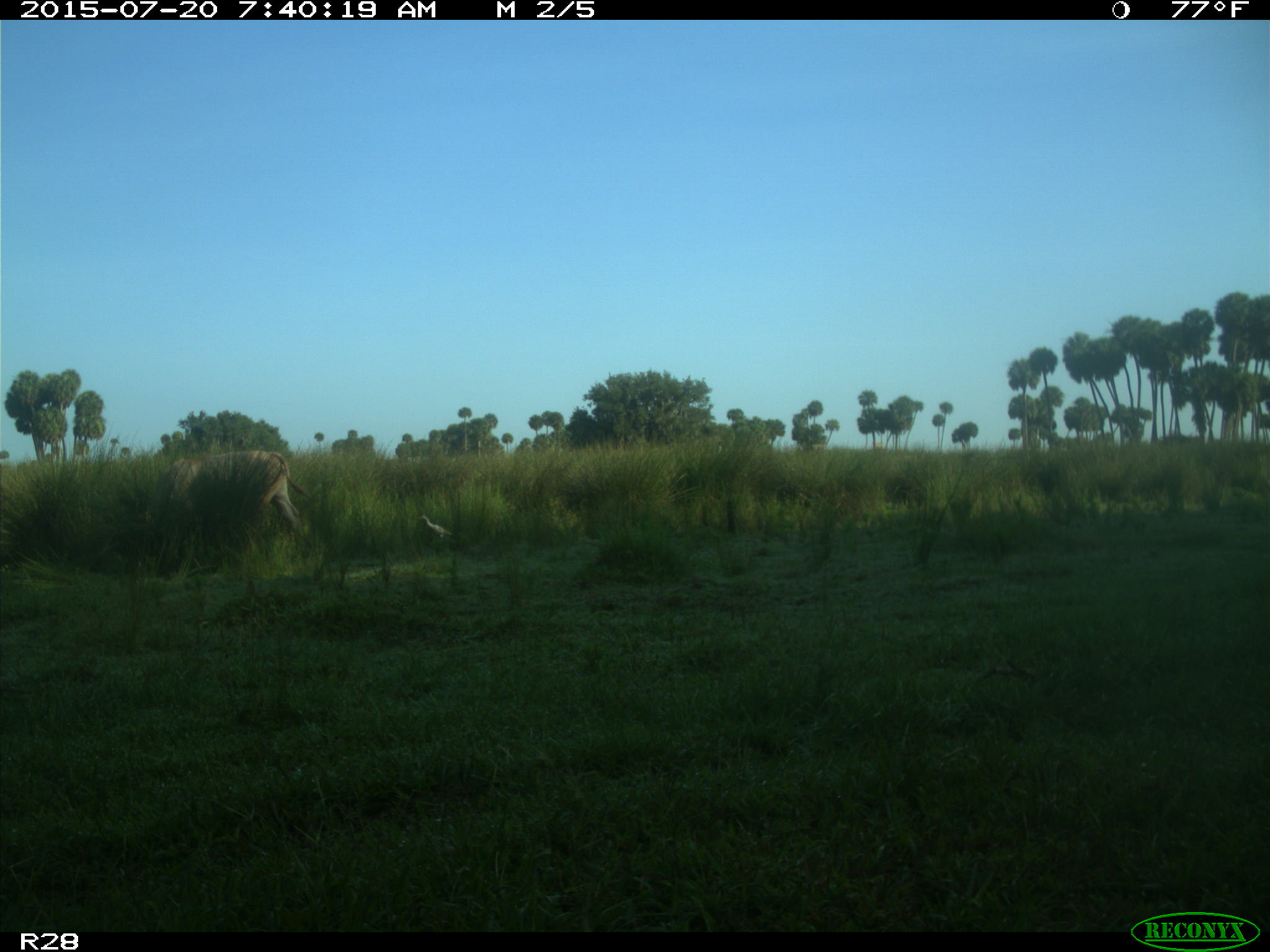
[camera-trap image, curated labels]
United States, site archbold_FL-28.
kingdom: Animalia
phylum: Chordata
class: Mammalia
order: Artiodactyla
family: Bovidae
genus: Bos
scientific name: Bos taurus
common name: domestic cow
Bos taurus (domestic cow).